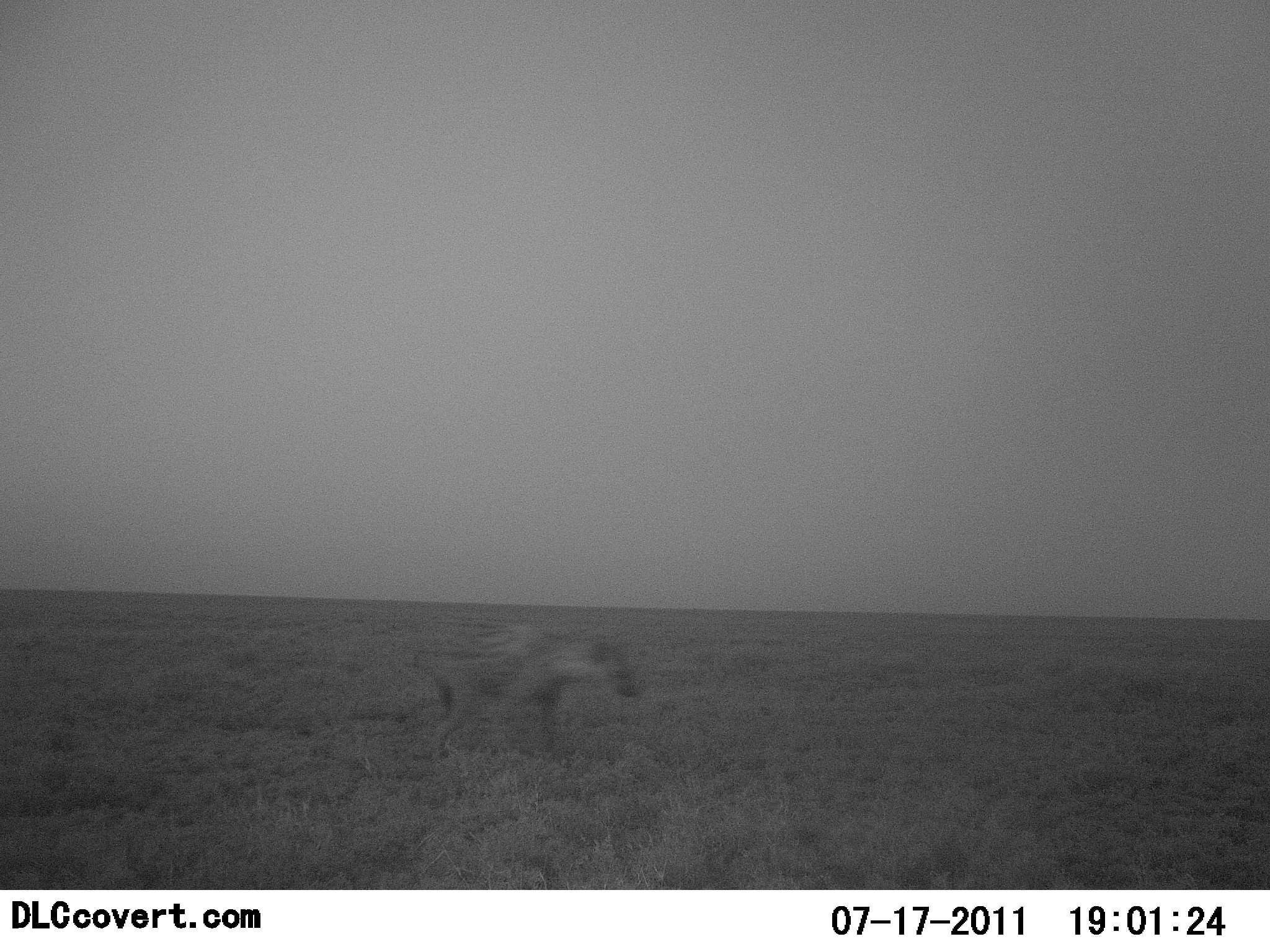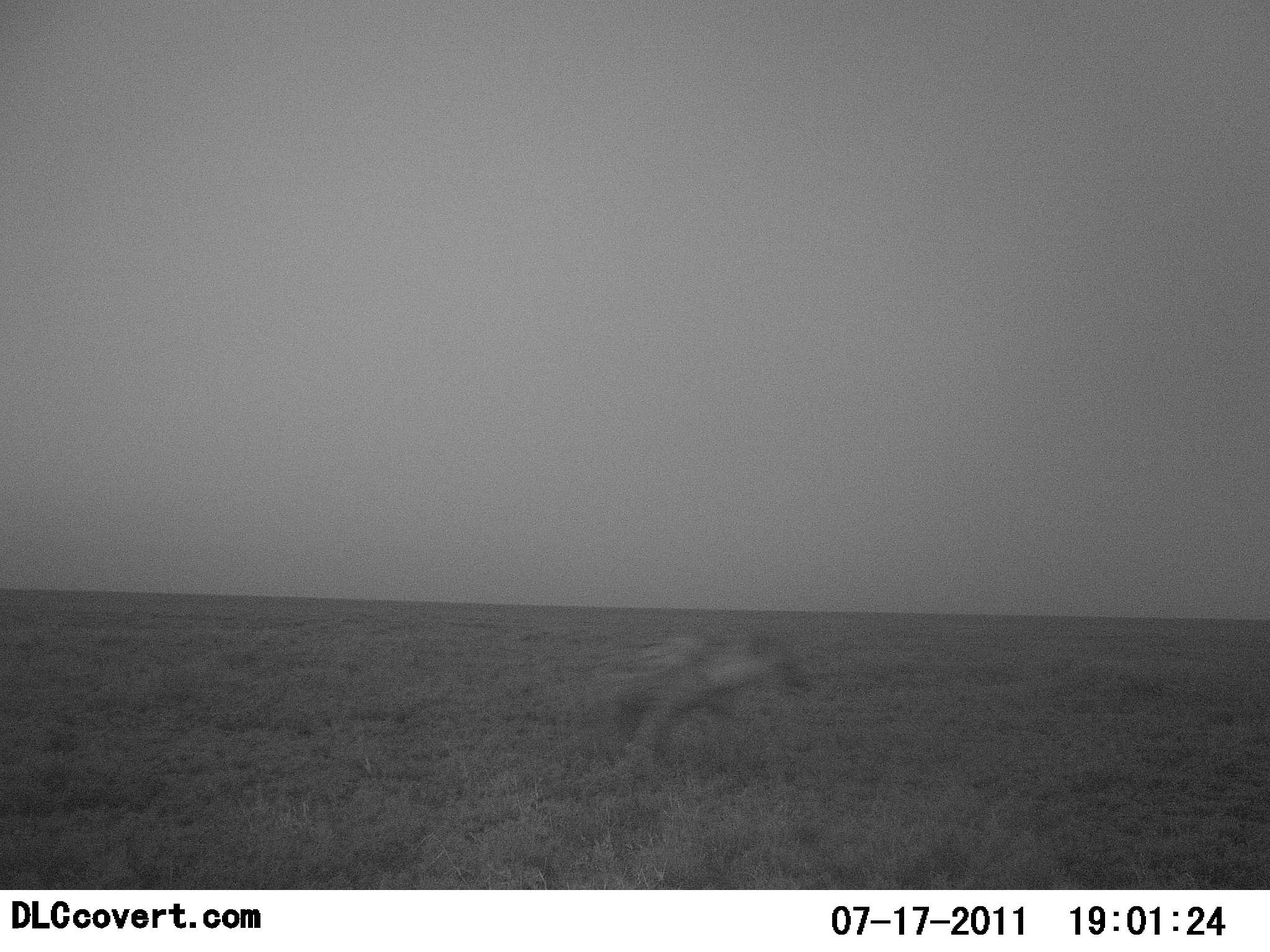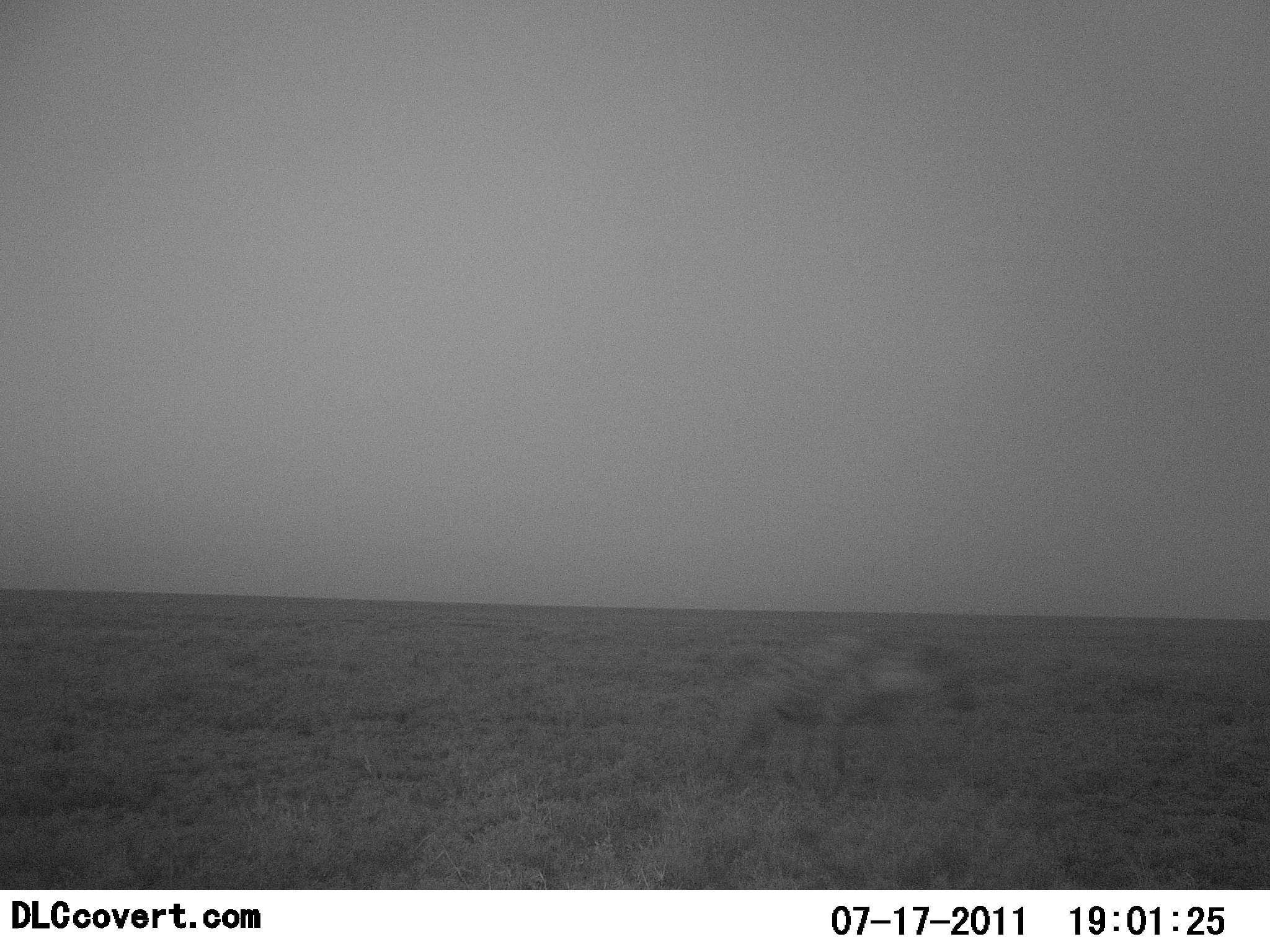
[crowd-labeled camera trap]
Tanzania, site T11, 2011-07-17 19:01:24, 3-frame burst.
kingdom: Animalia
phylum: Chordata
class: Mammalia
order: Carnivora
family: Hyaenidae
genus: Crocuta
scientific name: Crocuta crocuta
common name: spotted hyena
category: hyenaspotted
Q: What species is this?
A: Hyenaspotted (spotted hyena) (Crocuta crocuta).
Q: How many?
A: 1.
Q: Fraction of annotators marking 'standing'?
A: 0%.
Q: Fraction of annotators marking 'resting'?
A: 0%.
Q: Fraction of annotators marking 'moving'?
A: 100%.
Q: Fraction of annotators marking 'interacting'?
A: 0%.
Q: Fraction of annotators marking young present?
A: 0%.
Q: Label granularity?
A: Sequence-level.